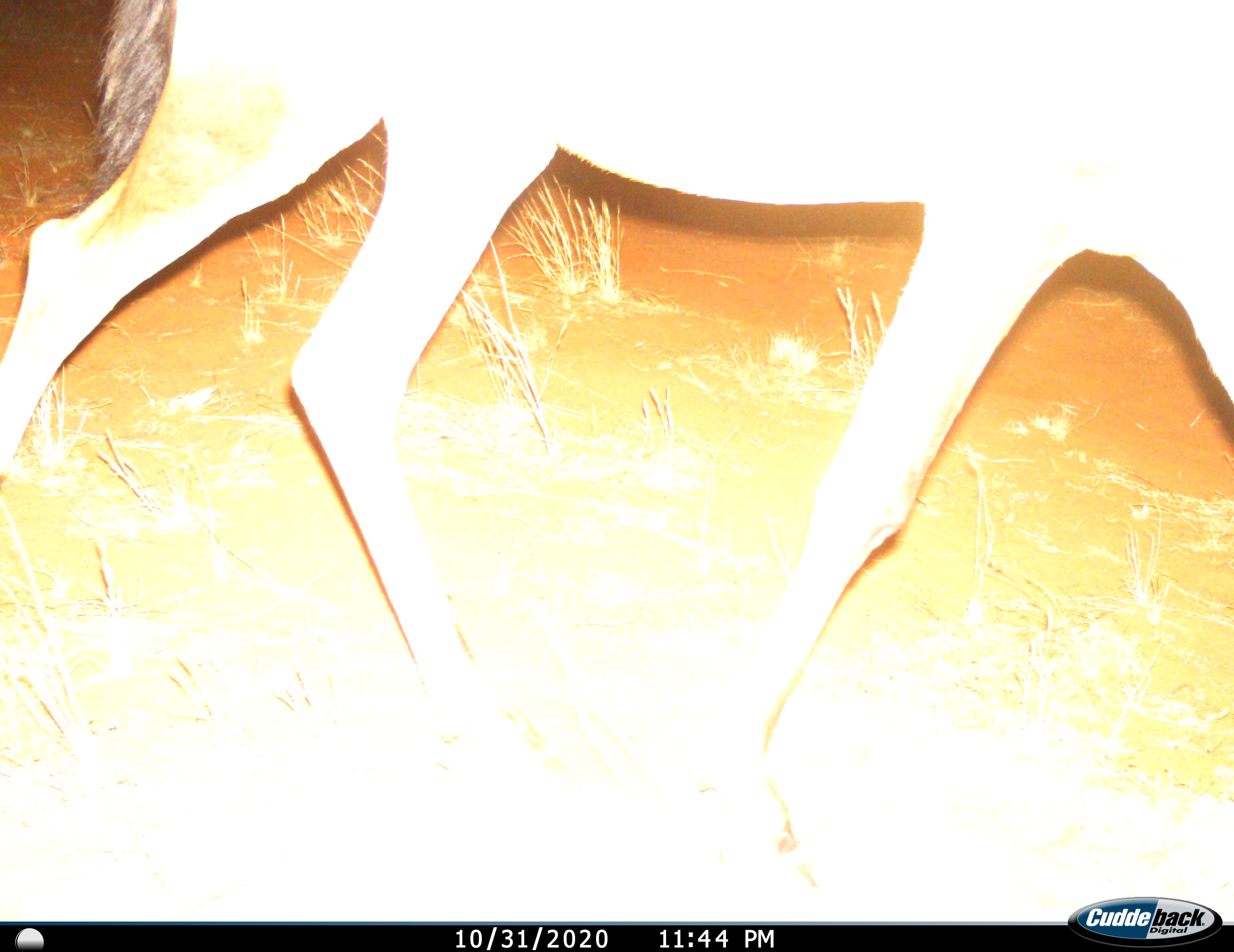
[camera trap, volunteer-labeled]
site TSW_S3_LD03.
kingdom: Animalia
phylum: Chordata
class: Mammalia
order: Artiodactyla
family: Bovidae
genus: Alcelaphus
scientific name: Alcelaphus buselaphus caama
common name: red hartebeest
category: hartebeestred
Hartebeestred (red hartebeest) (Alcelaphus buselaphus caama), count 1. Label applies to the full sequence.